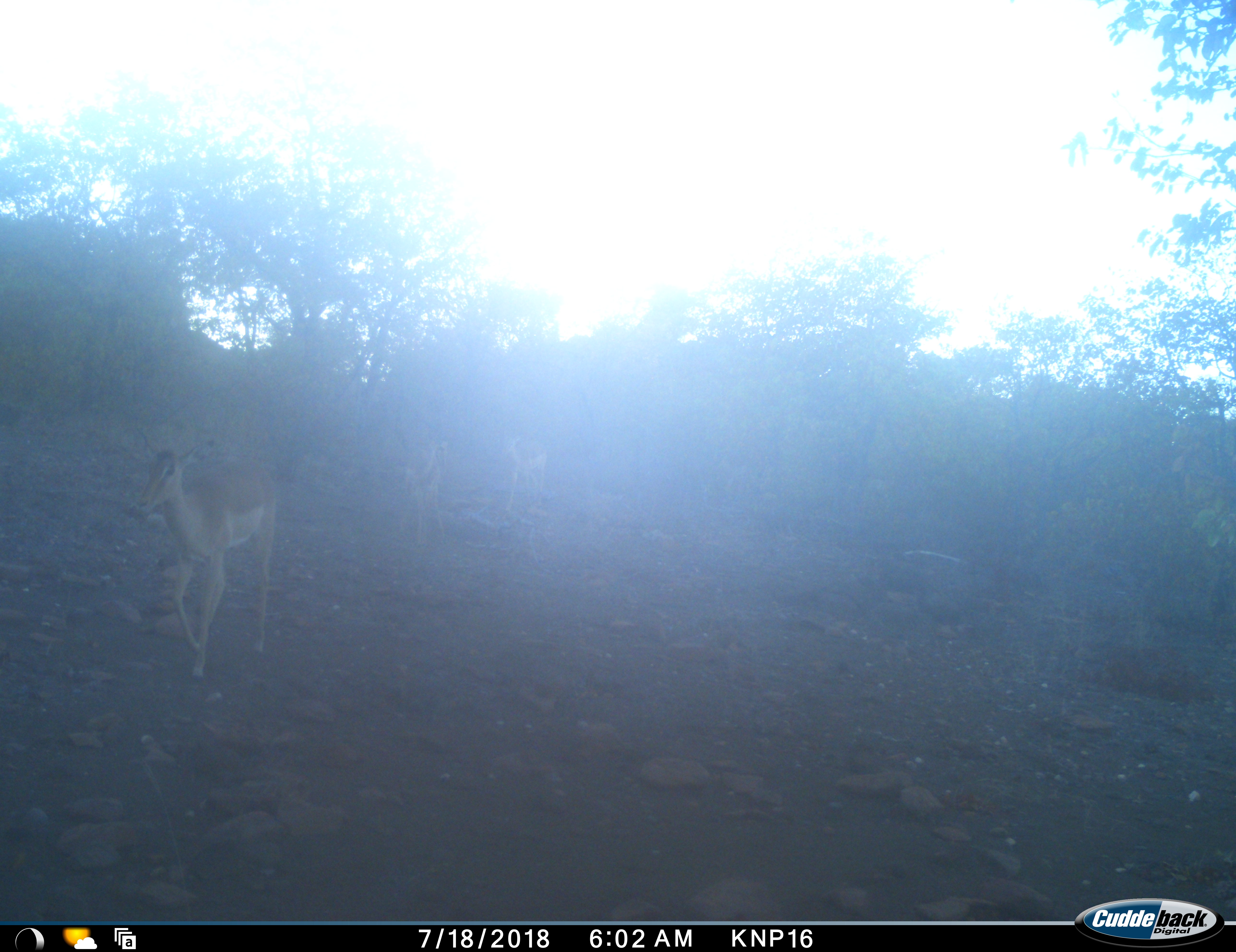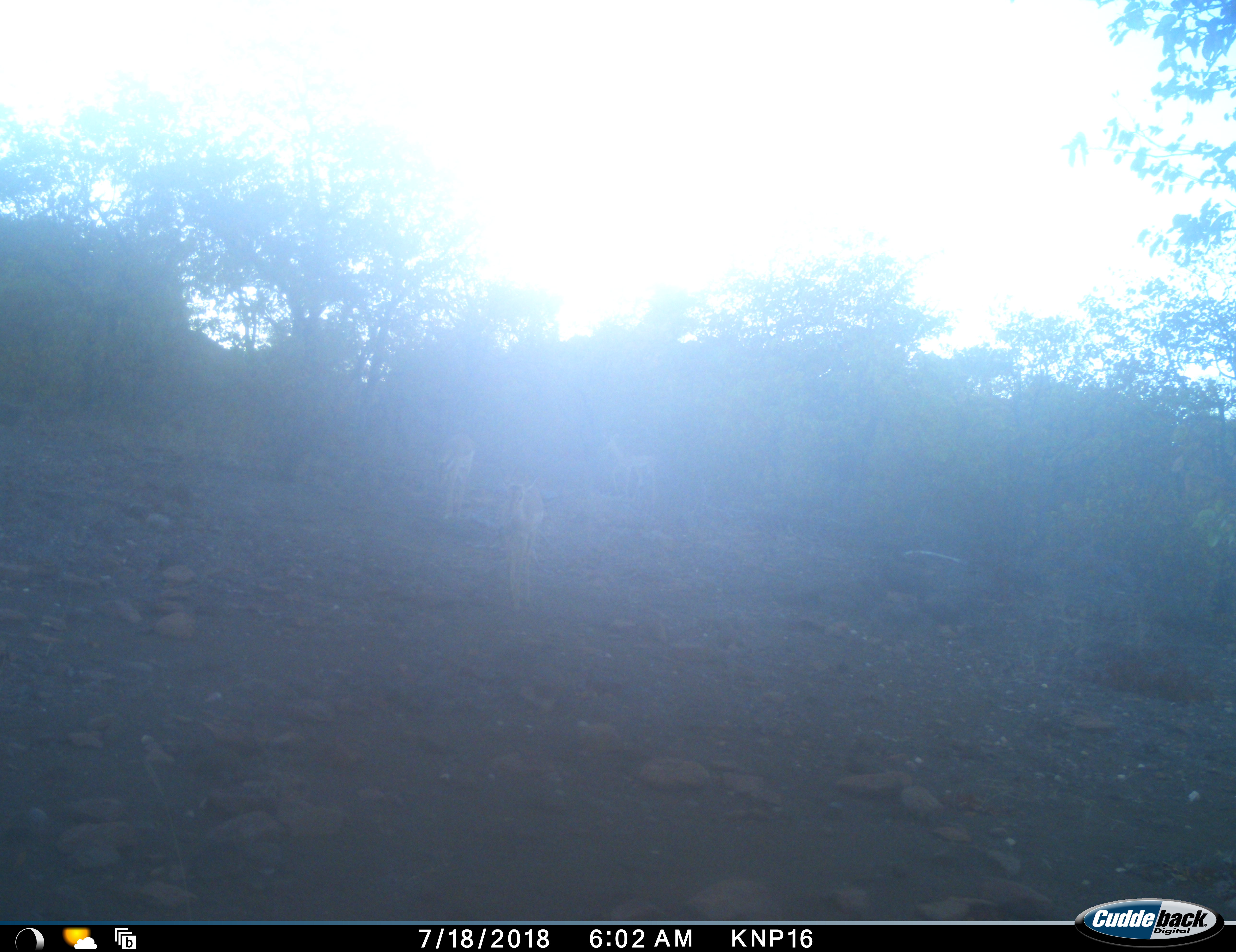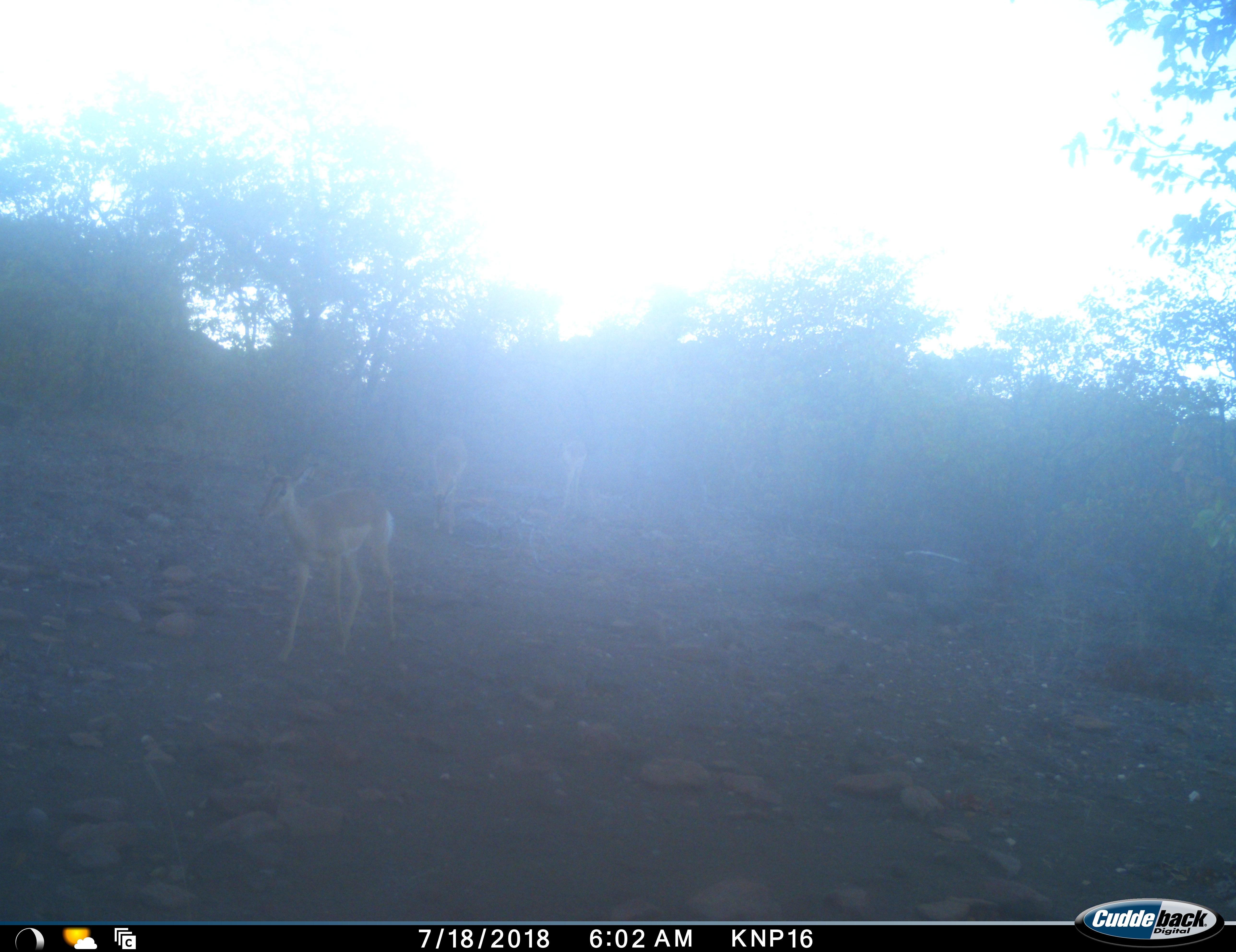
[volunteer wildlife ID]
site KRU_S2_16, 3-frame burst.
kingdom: Animalia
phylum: Chordata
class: Mammalia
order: Artiodactyla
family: Bovidae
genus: Aepyceros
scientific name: Aepyceros melampus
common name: impala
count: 3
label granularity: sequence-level